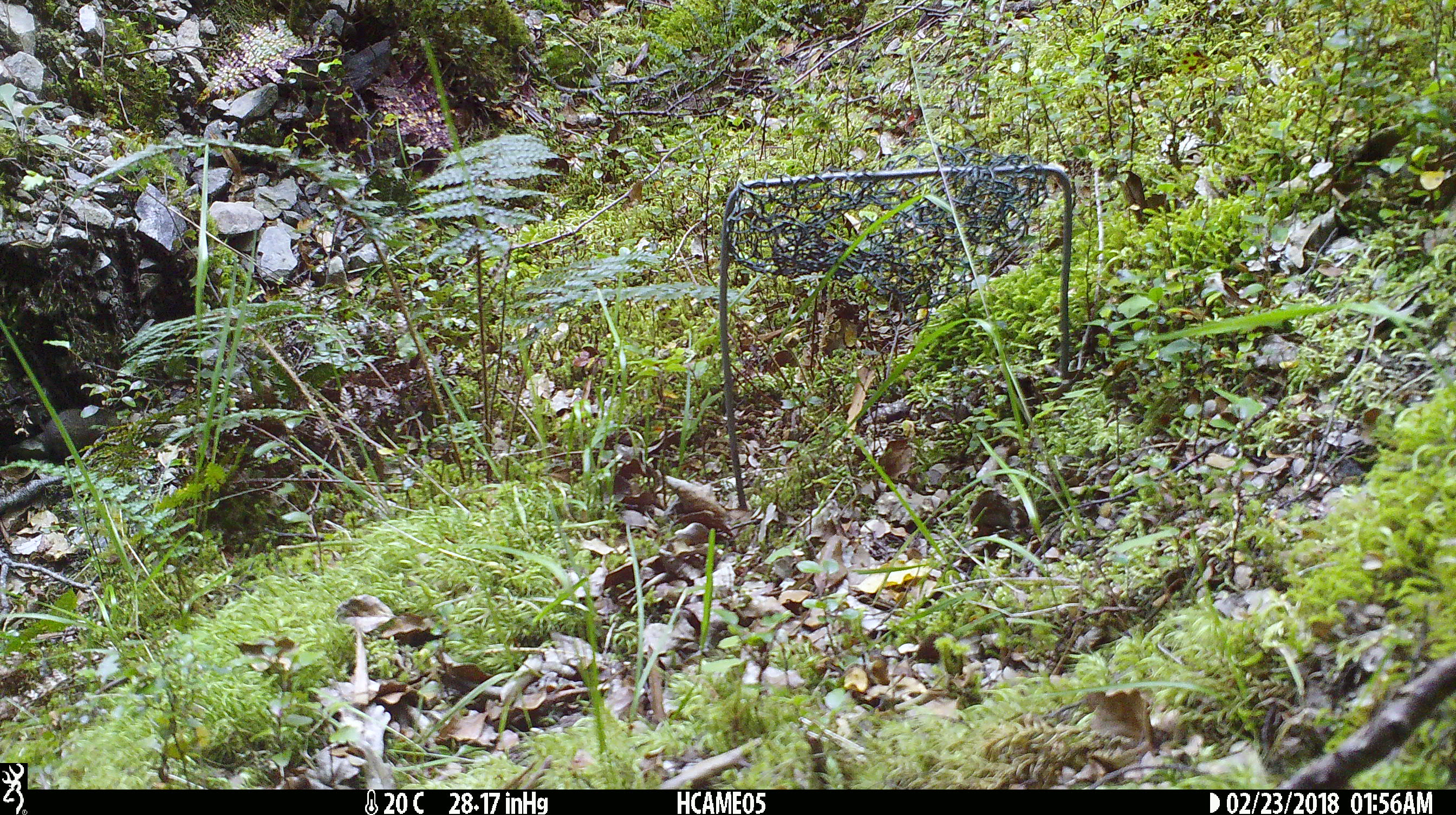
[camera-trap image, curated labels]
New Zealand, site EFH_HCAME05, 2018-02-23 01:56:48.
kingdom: Animalia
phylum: Chordata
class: Mammalia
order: Rodentia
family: Muridae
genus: Mus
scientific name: Mus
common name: mouse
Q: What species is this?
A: Mouse (Mus).